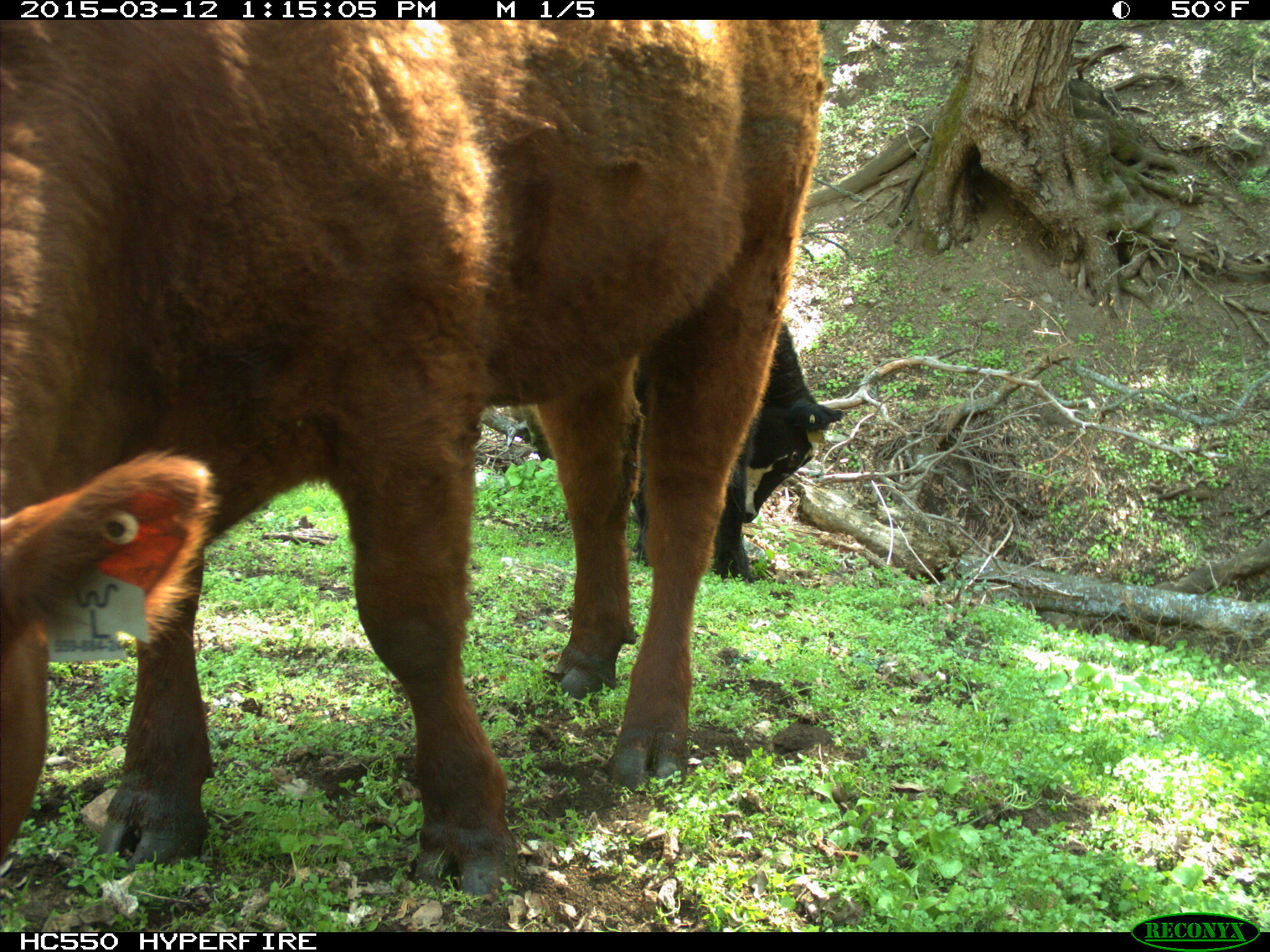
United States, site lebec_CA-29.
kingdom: Animalia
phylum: Chordata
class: Mammalia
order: Artiodactyla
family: Bovidae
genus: Bos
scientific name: Bos taurus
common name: domestic cow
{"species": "Bos taurus (domestic cow)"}